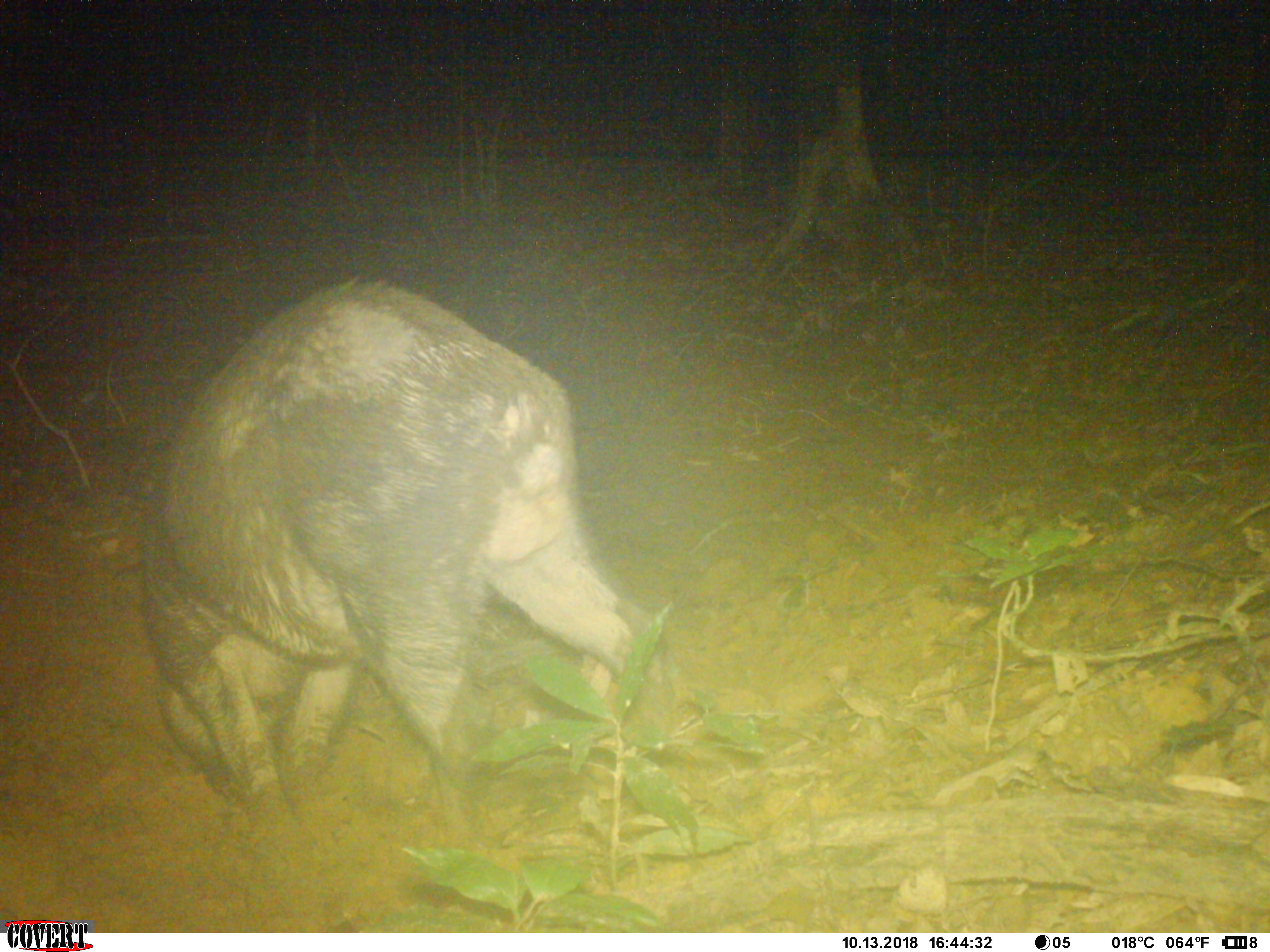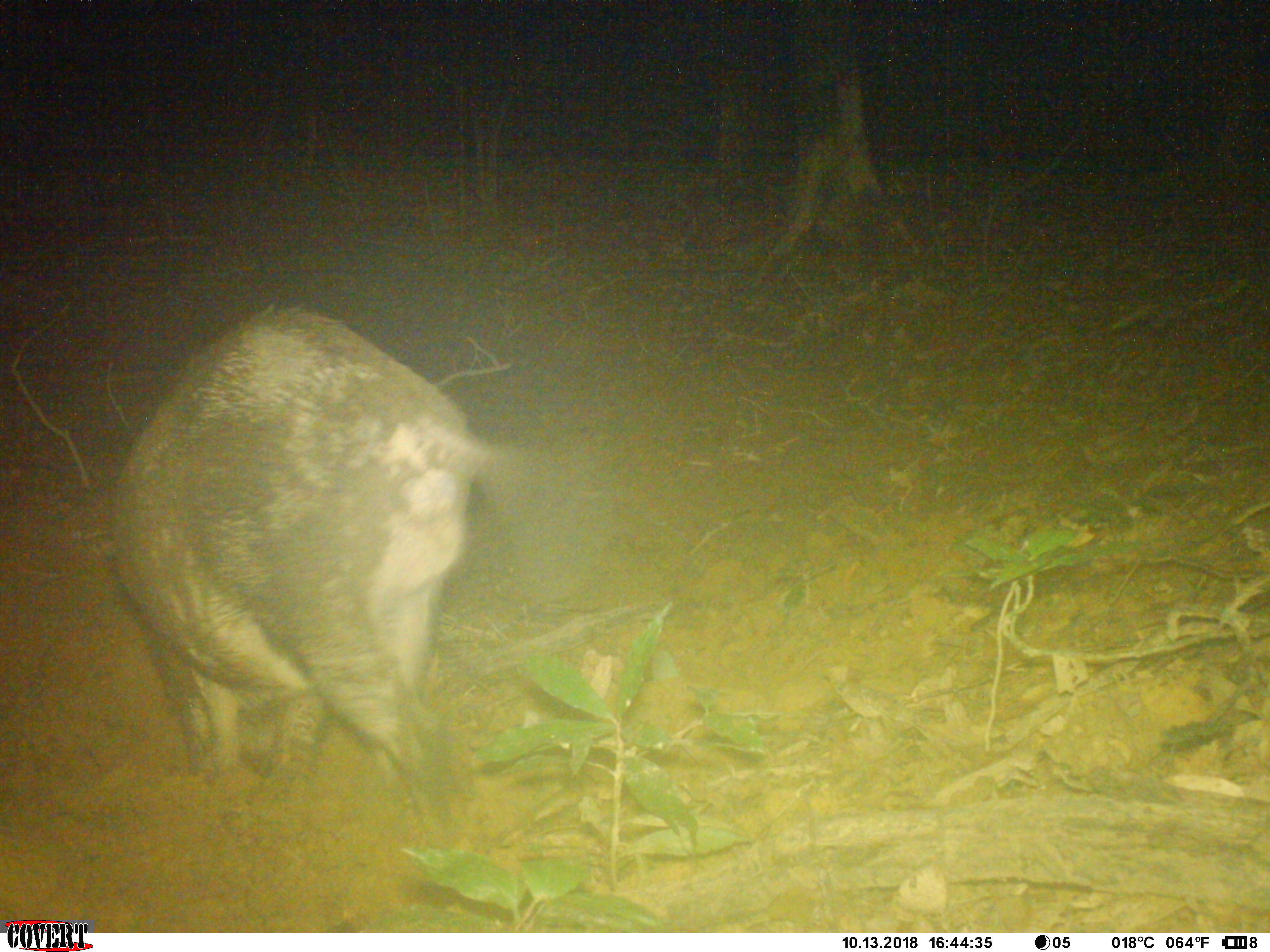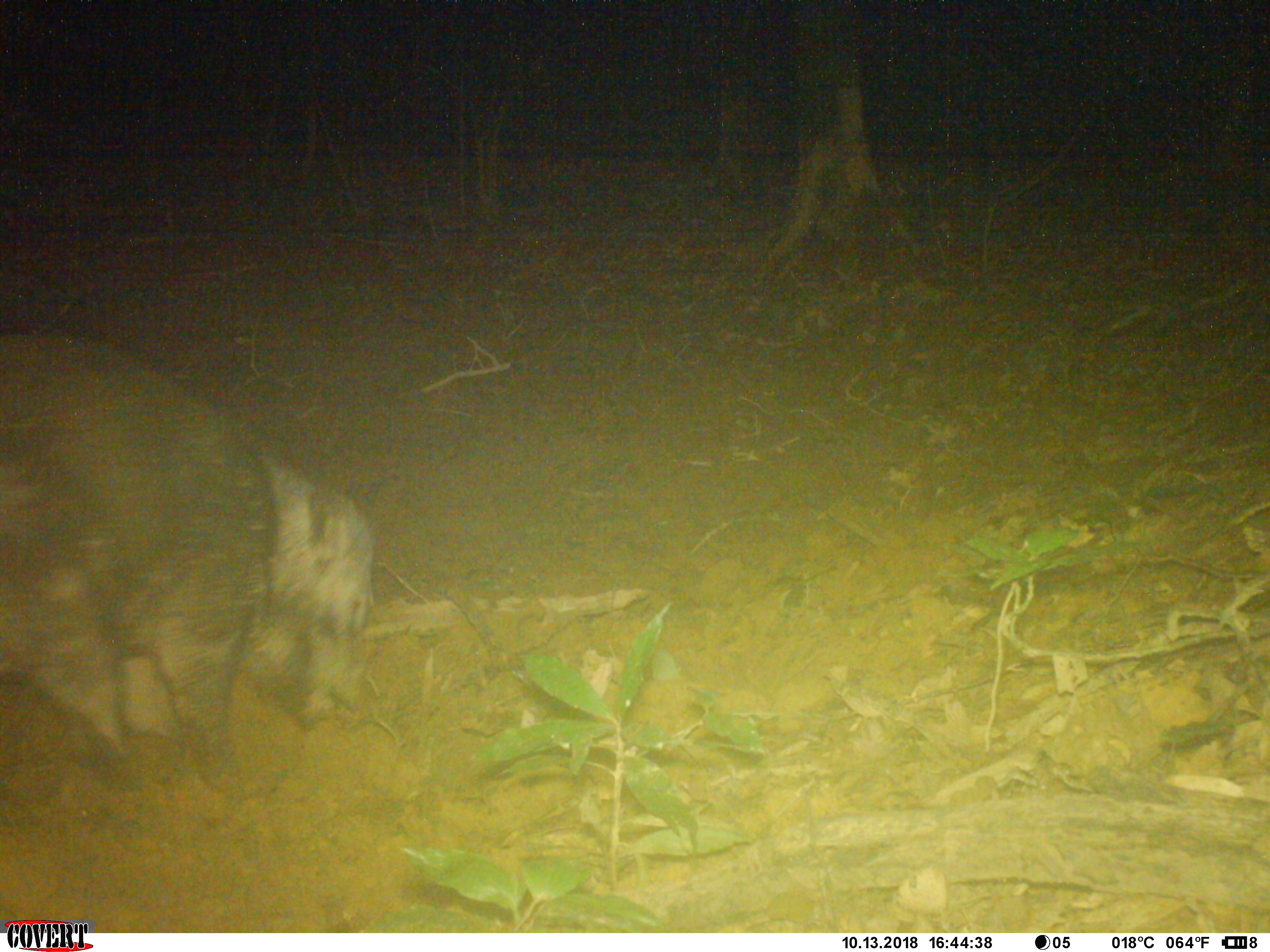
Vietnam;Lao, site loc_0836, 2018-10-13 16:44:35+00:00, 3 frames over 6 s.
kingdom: Animalia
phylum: Chordata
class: Mammalia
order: Artiodactyla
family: Suidae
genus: Sus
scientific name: Sus scrofa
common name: eurasian wild pig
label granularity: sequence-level